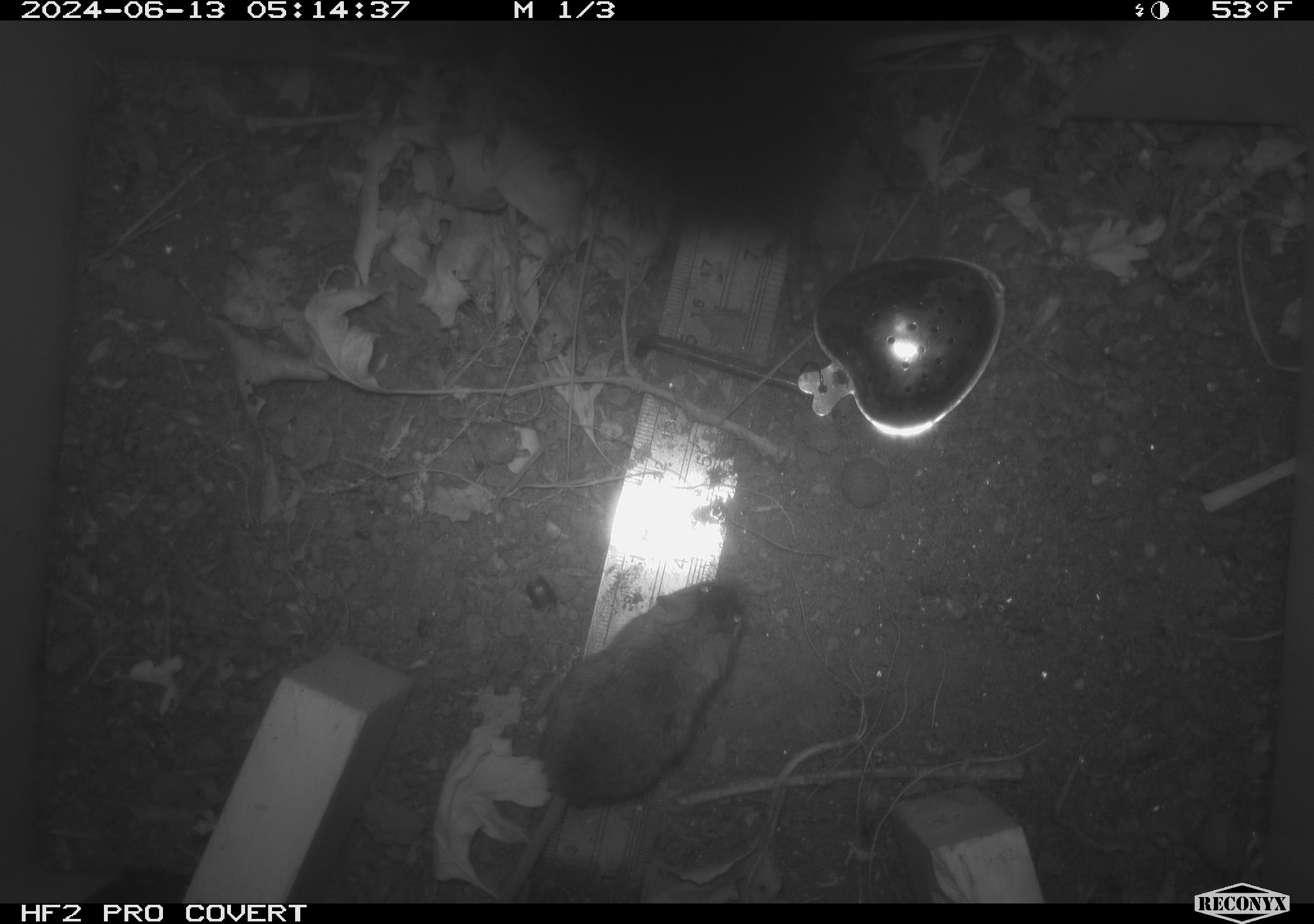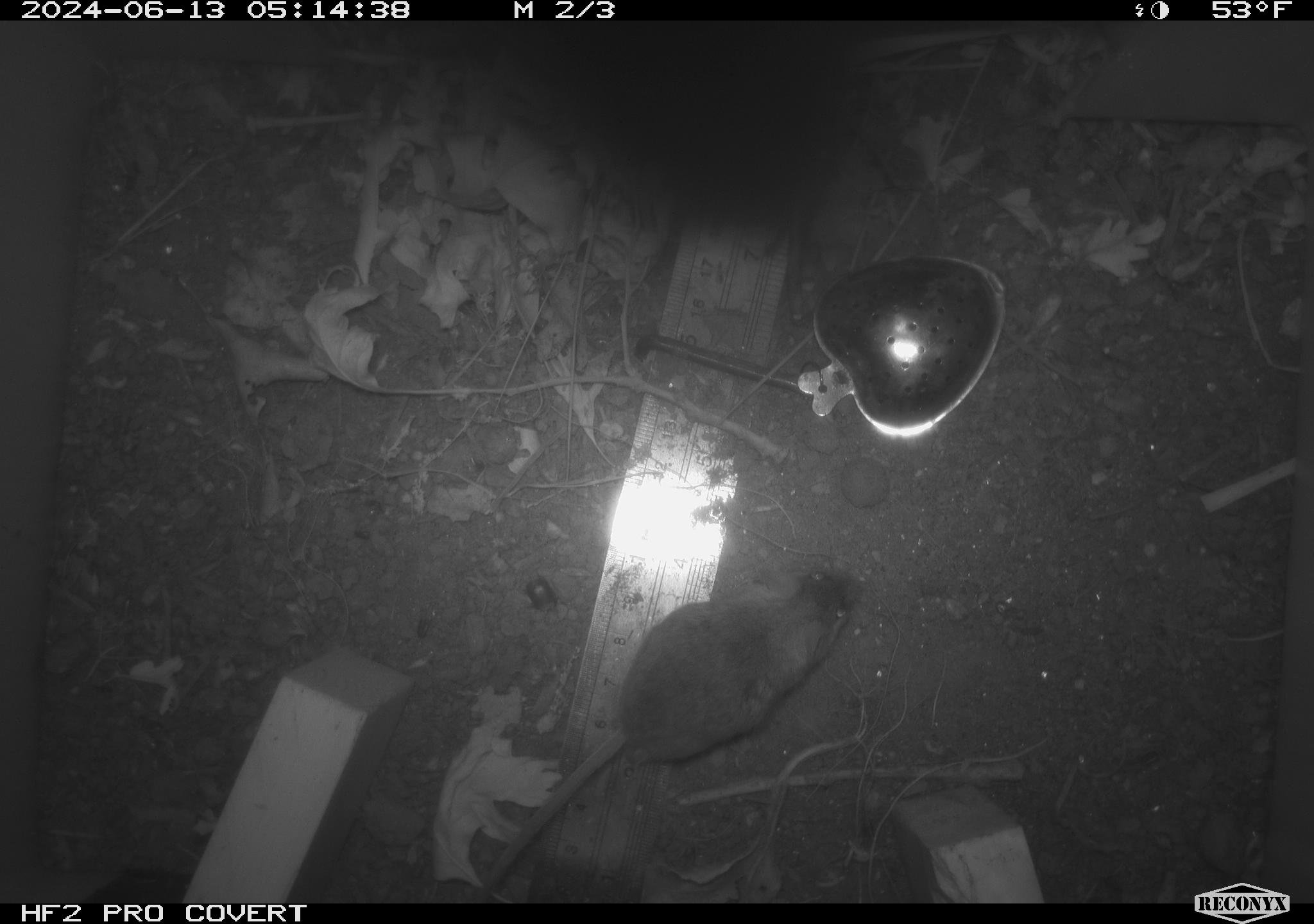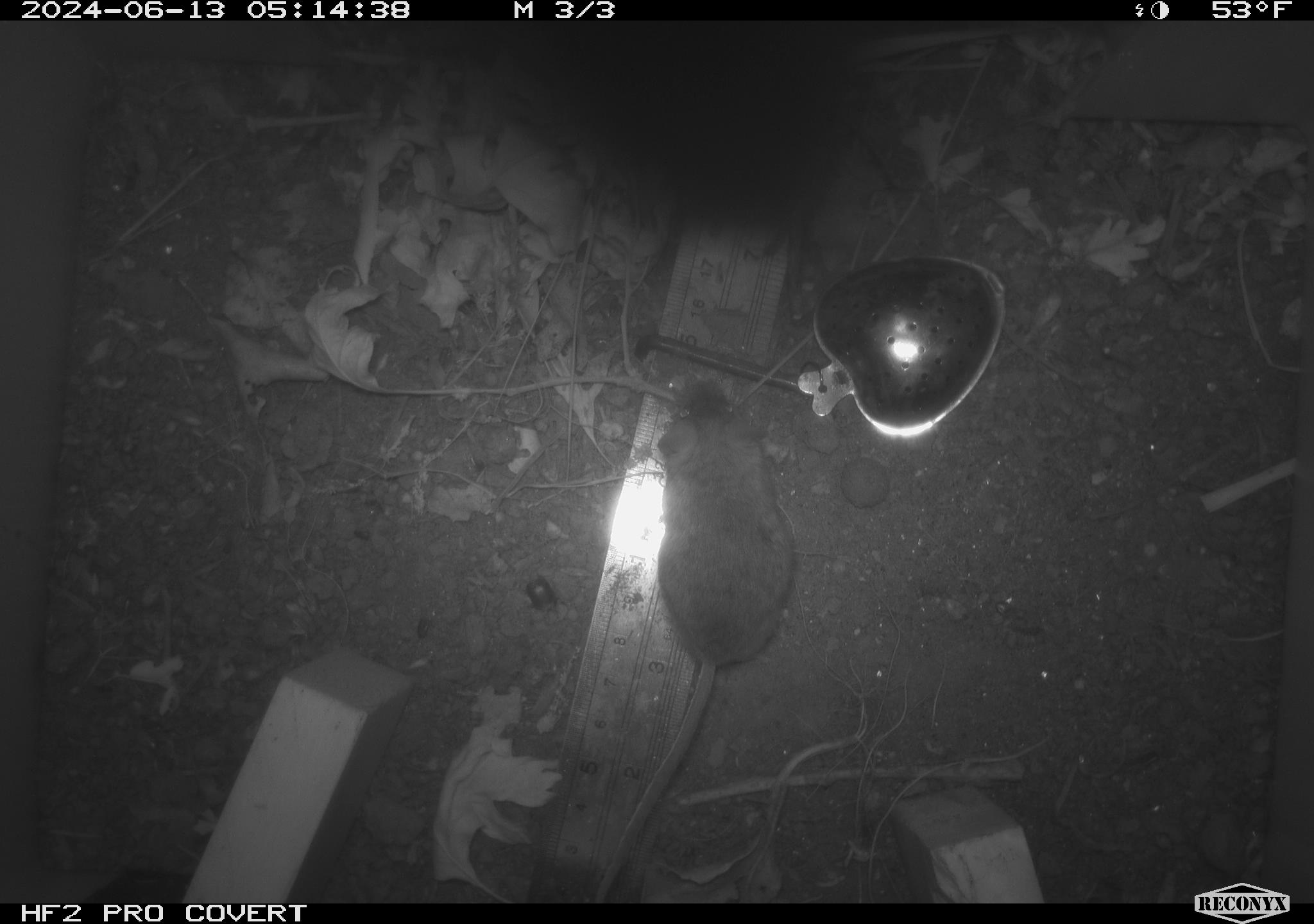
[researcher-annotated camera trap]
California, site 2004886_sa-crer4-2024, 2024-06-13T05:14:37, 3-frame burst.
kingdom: Animalia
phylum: Chordata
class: Mammalia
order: Rodentia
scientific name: Rodentia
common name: mouse species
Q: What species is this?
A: Mouse species (Rodentia).